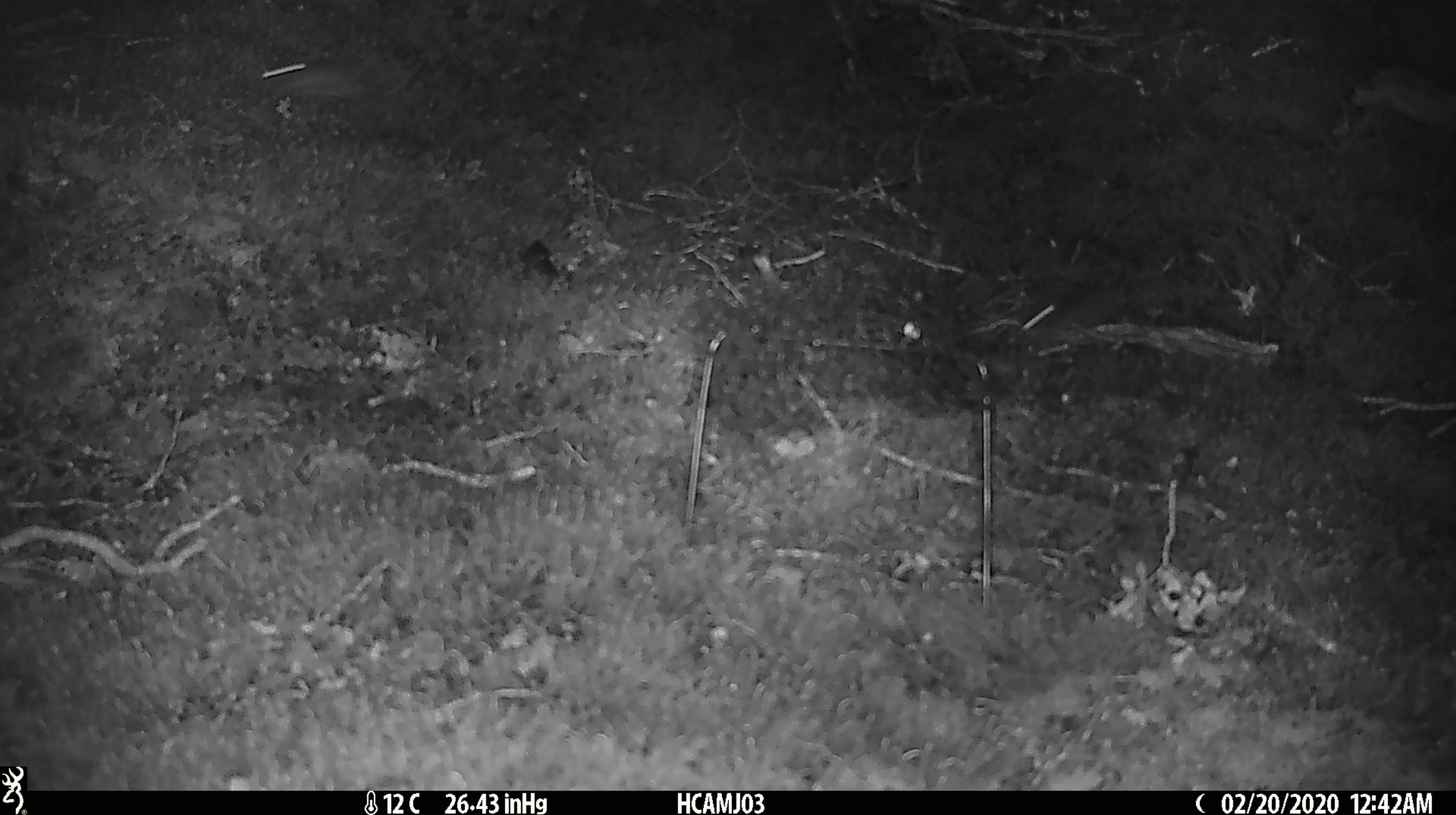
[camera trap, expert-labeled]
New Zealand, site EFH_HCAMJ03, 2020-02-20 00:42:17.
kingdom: Animalia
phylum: Chordata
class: Mammalia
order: Rodentia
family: Muridae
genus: Mus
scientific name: Mus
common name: mouse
Mouse (Mus).